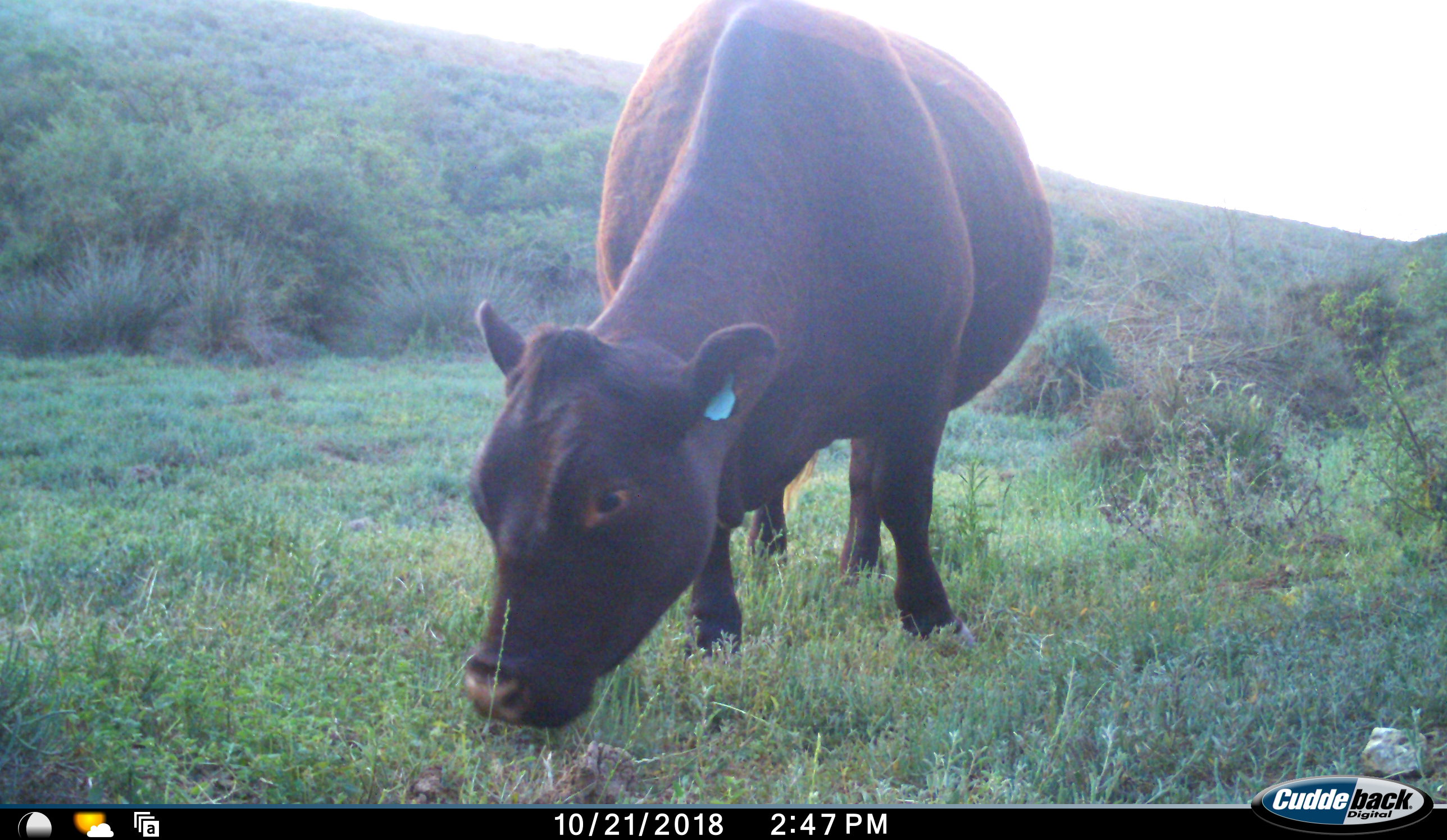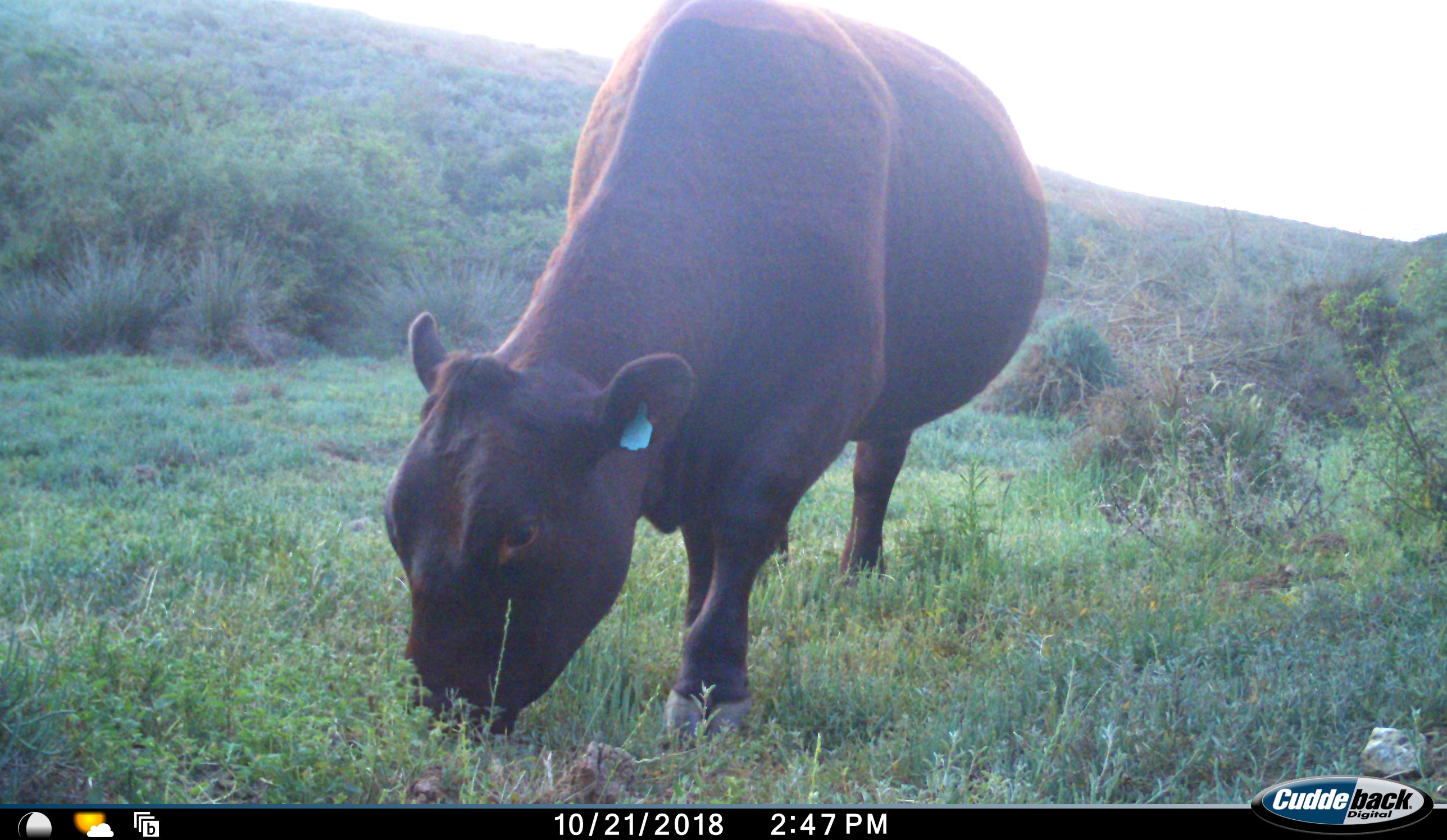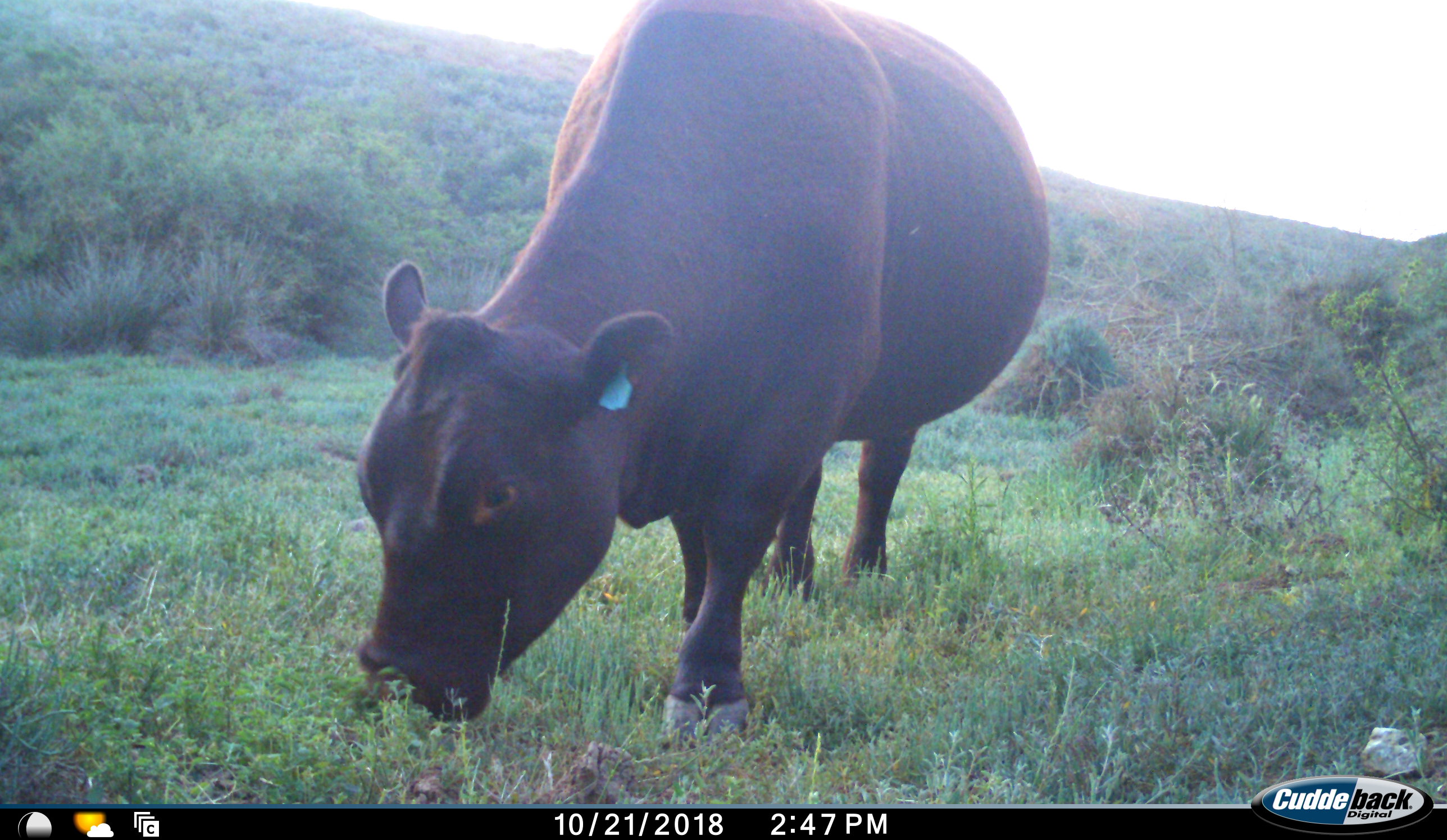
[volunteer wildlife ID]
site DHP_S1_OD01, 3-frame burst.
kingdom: Animalia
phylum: Chordata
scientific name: Vertebrata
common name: domestic animal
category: domesticanimal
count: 1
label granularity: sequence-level